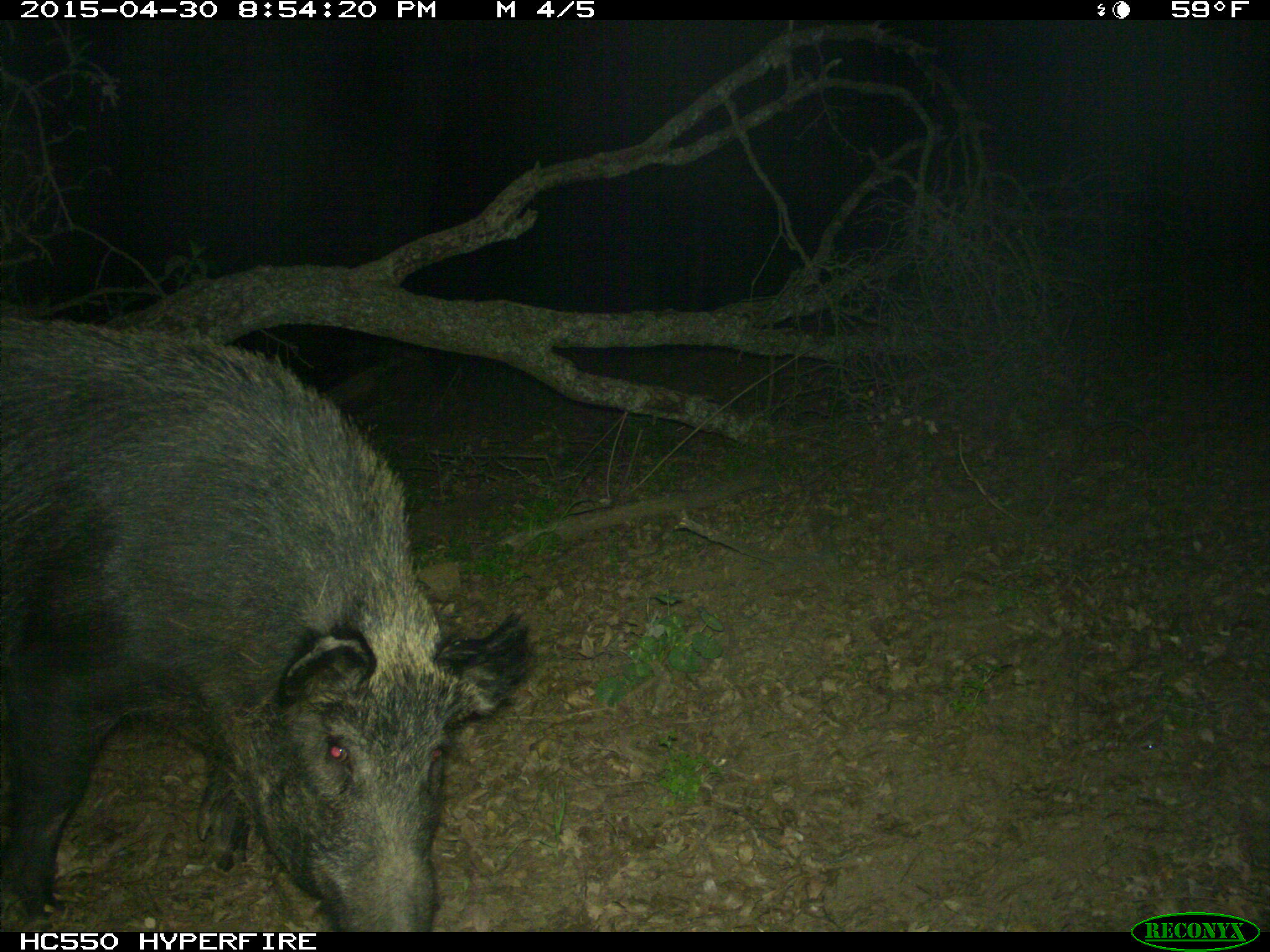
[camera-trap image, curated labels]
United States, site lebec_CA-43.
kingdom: Animalia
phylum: Chordata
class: Mammalia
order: Artiodactyla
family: Suidae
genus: Sus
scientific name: Sus scrofa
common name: wild boar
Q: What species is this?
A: Sus scrofa (wild boar).